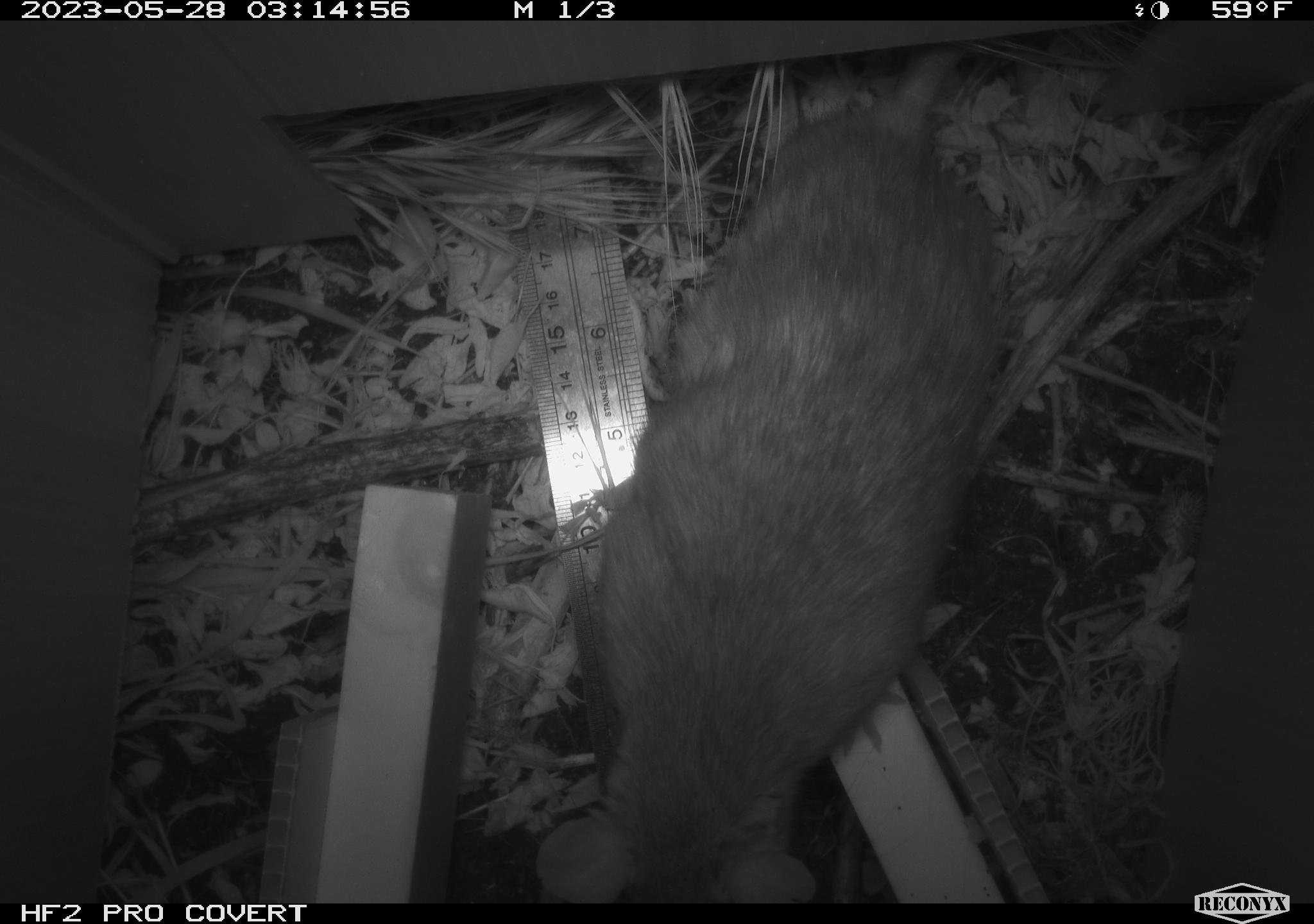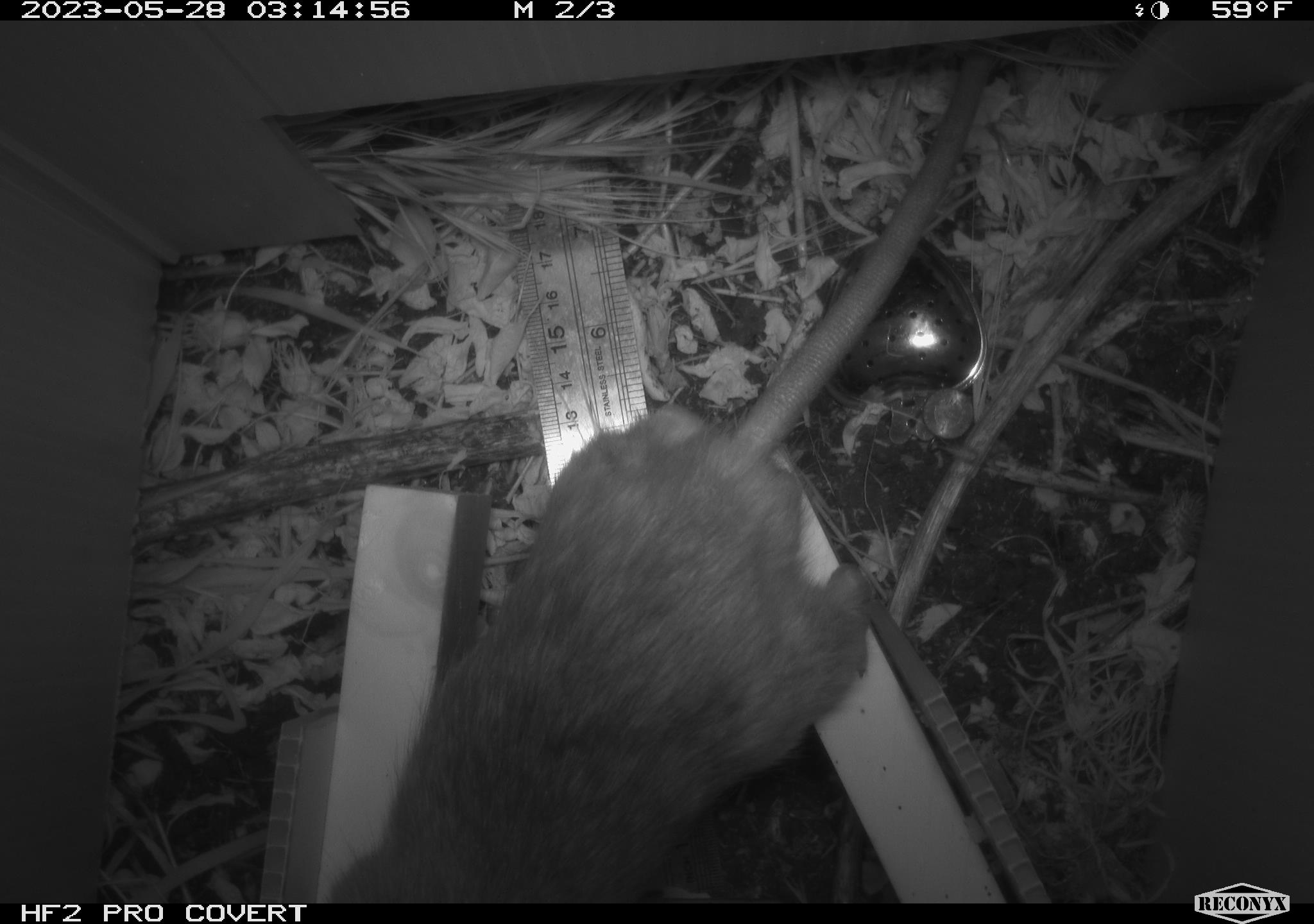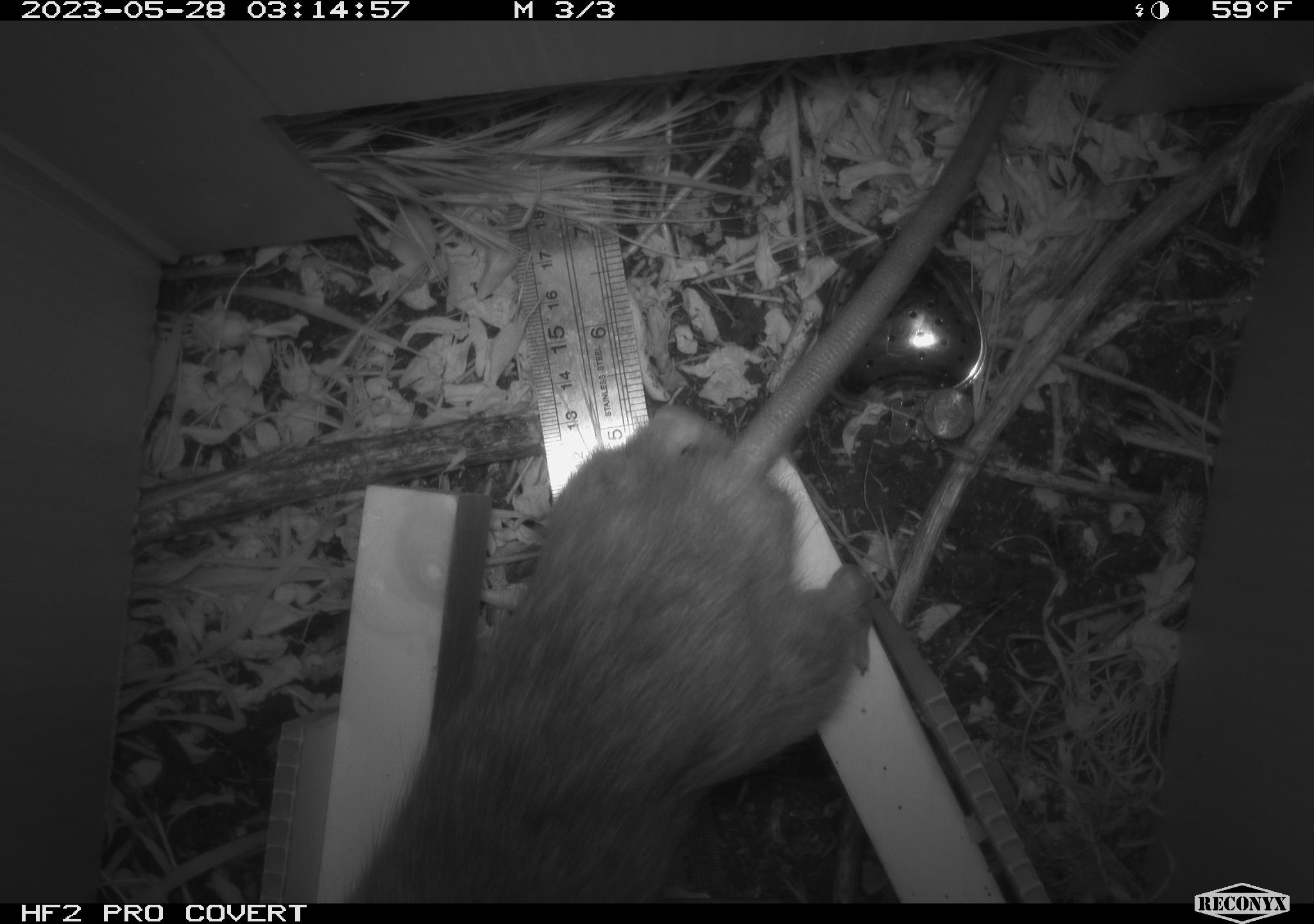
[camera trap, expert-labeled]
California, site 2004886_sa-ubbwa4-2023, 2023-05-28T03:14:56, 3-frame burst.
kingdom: Animalia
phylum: Chordata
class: Mammalia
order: Rodentia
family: Muridae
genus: Rattus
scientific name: Rattus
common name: rat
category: rattus species